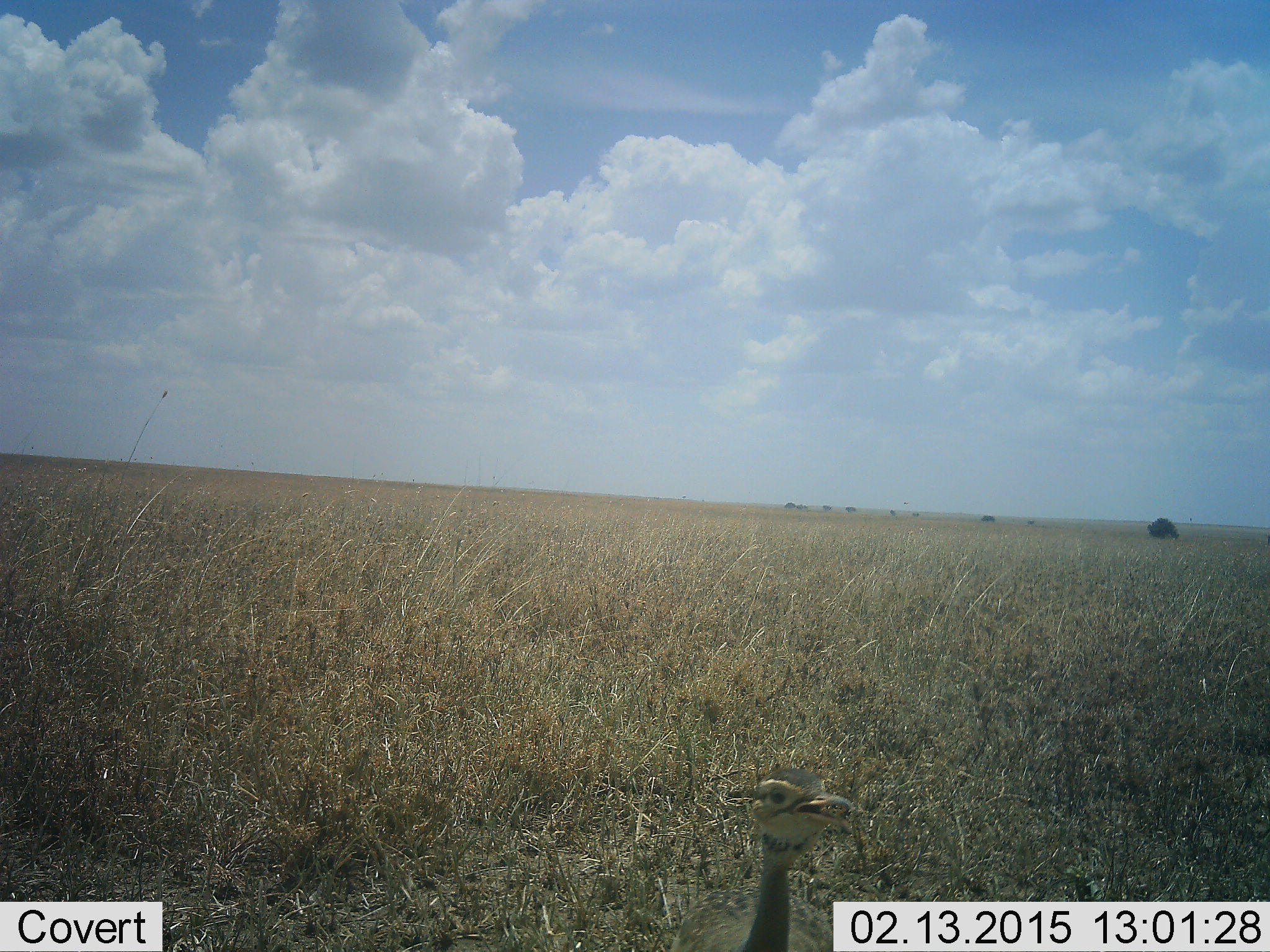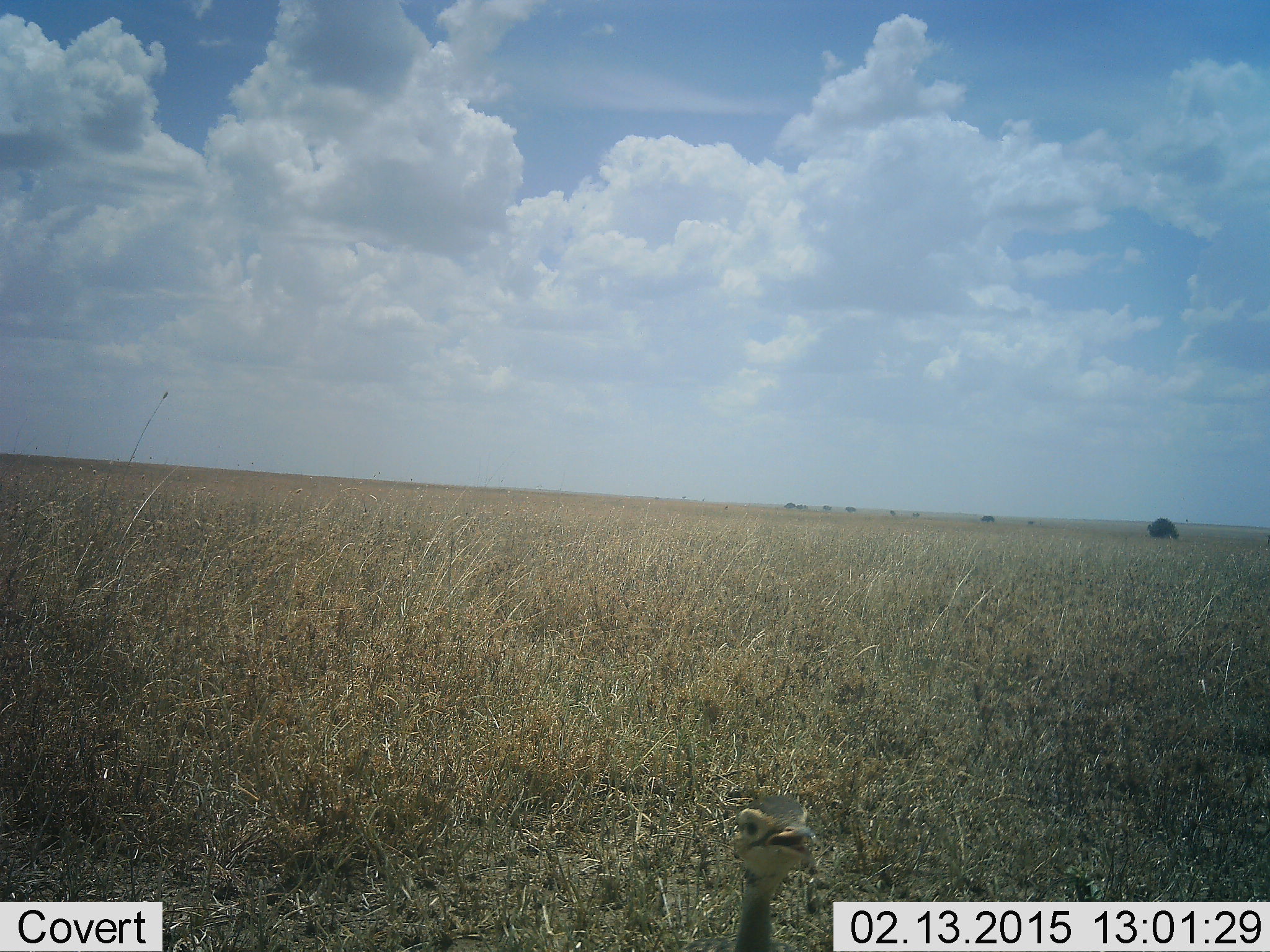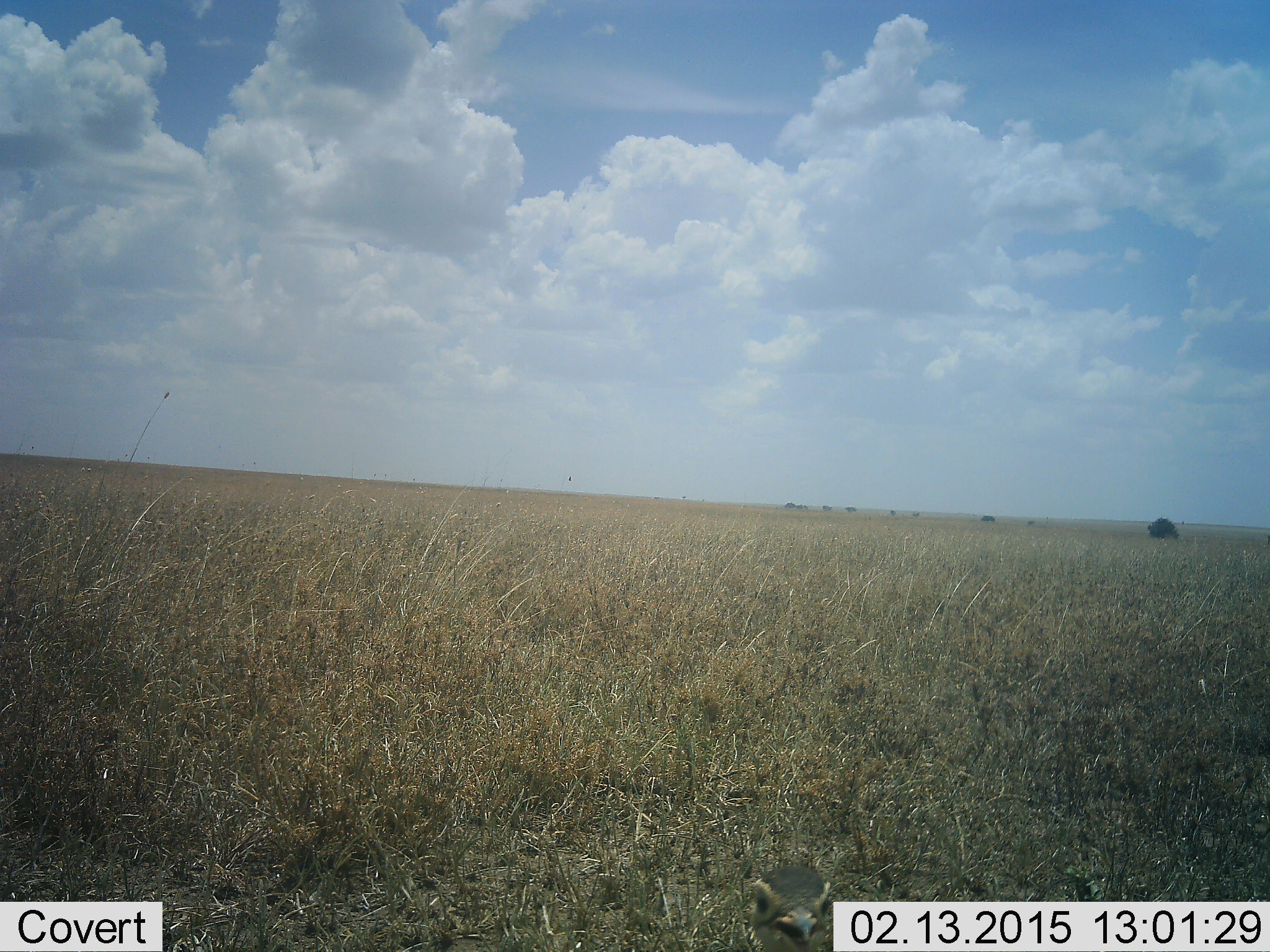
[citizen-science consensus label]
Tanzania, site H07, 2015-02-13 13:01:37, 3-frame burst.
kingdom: Animalia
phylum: Chordata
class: Aves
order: Otidiformes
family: Otididae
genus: Ardeotis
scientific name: Ardeotis kori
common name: kori bustard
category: koribustard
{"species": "koribustard (kori bustard) (Ardeotis kori)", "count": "1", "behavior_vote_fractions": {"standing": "90%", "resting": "0%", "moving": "10%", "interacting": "0%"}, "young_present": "10%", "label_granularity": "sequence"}